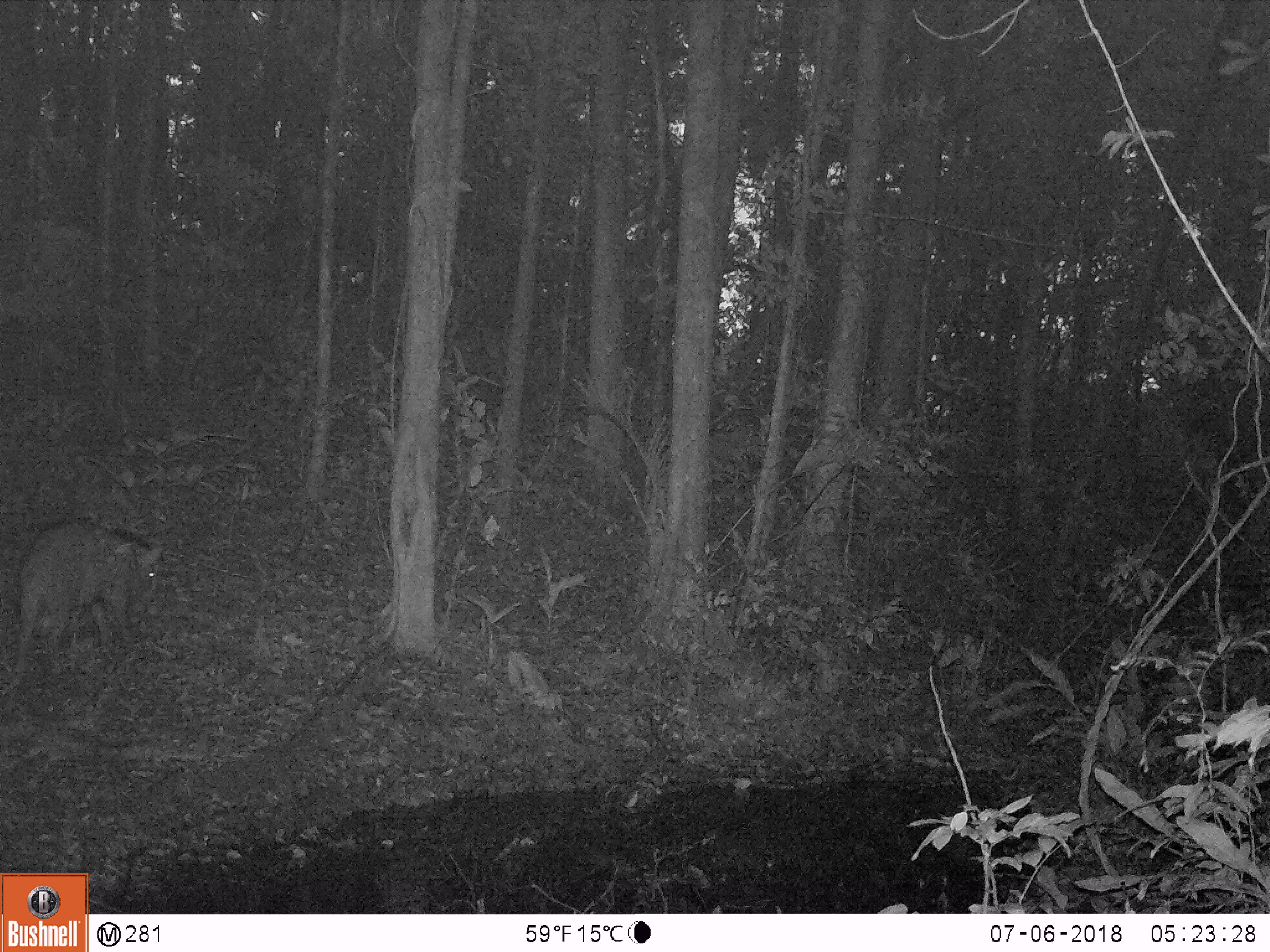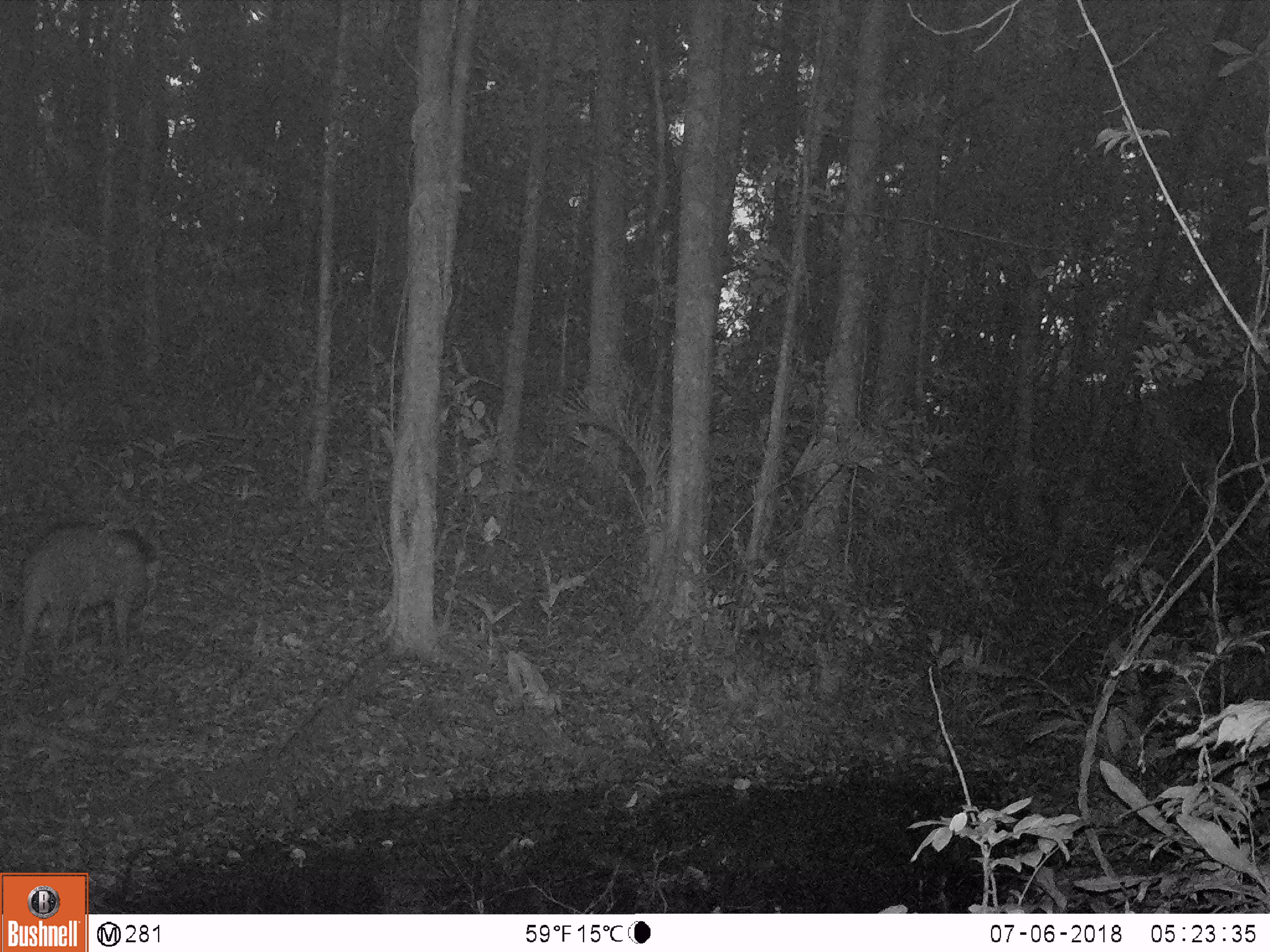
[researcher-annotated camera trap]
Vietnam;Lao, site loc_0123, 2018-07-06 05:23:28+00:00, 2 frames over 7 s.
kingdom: Animalia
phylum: Chordata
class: Mammalia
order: Artiodactyla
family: Suidae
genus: Sus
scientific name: Sus scrofa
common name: eurasian wild pig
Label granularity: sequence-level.